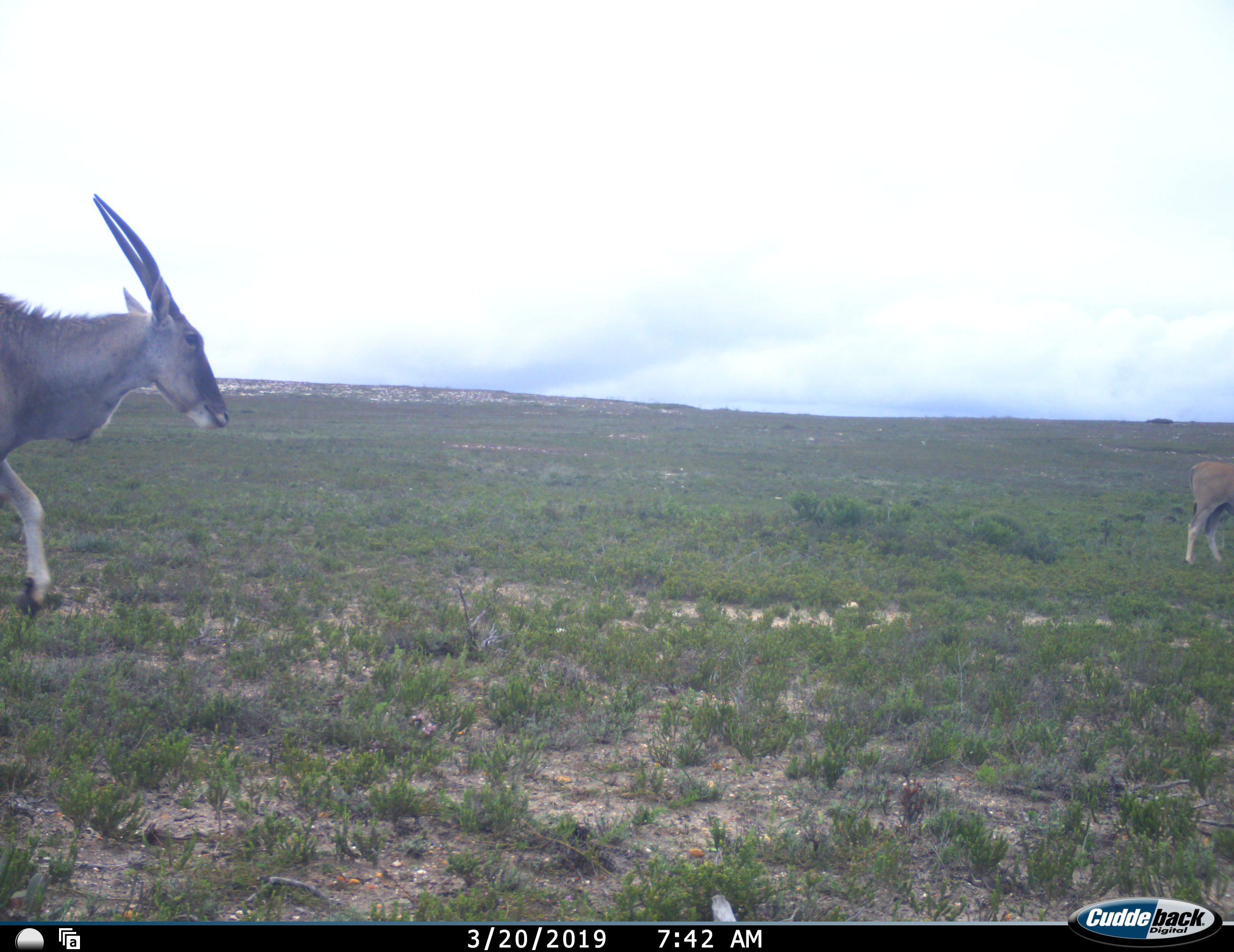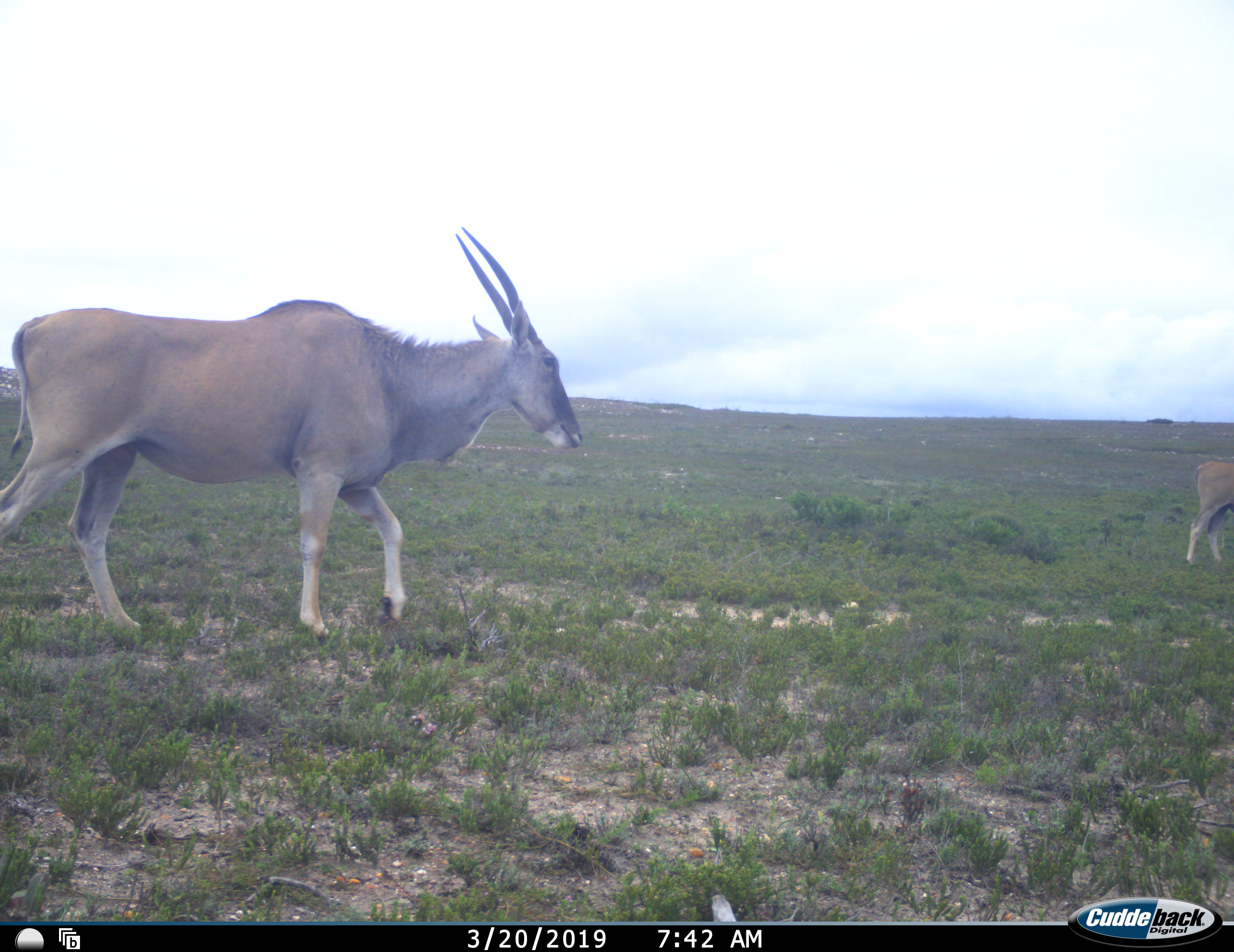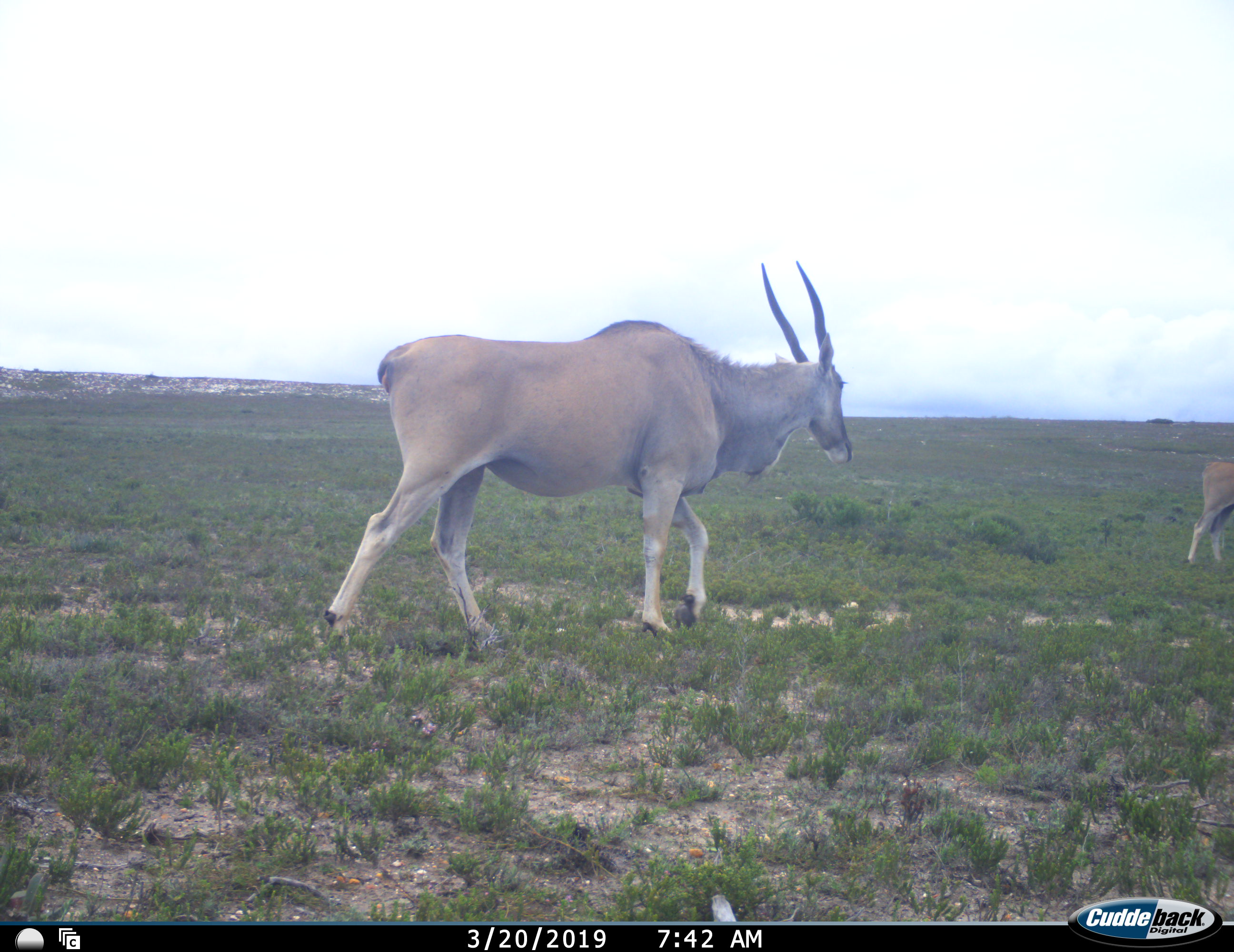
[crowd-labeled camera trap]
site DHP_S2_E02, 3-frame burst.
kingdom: Animalia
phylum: Chordata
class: Mammalia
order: Artiodactyla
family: Bovidae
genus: Tragelaphus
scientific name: Tragelaphus oryx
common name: eland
Eland (Tragelaphus oryx), count 2. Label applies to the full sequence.